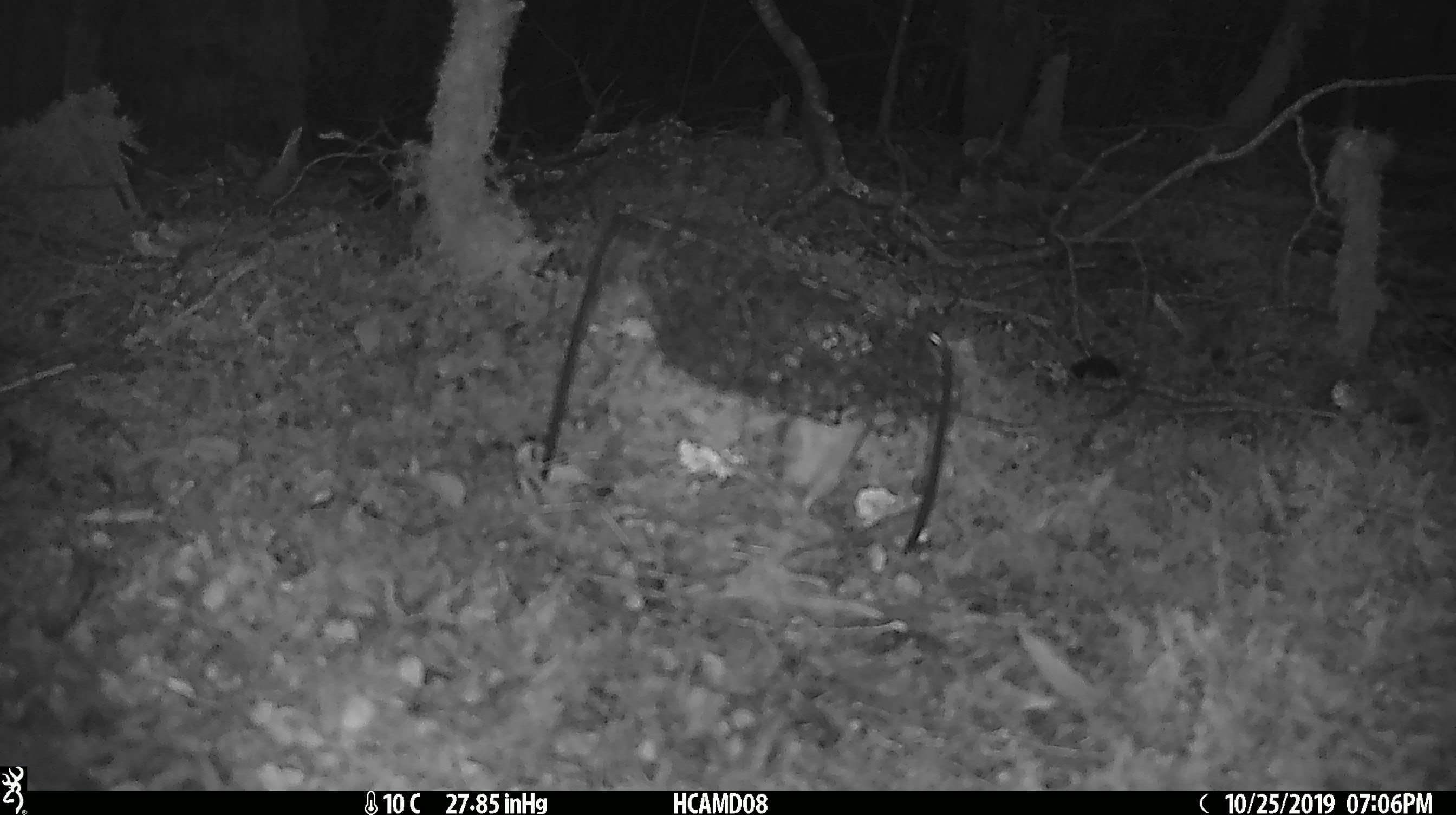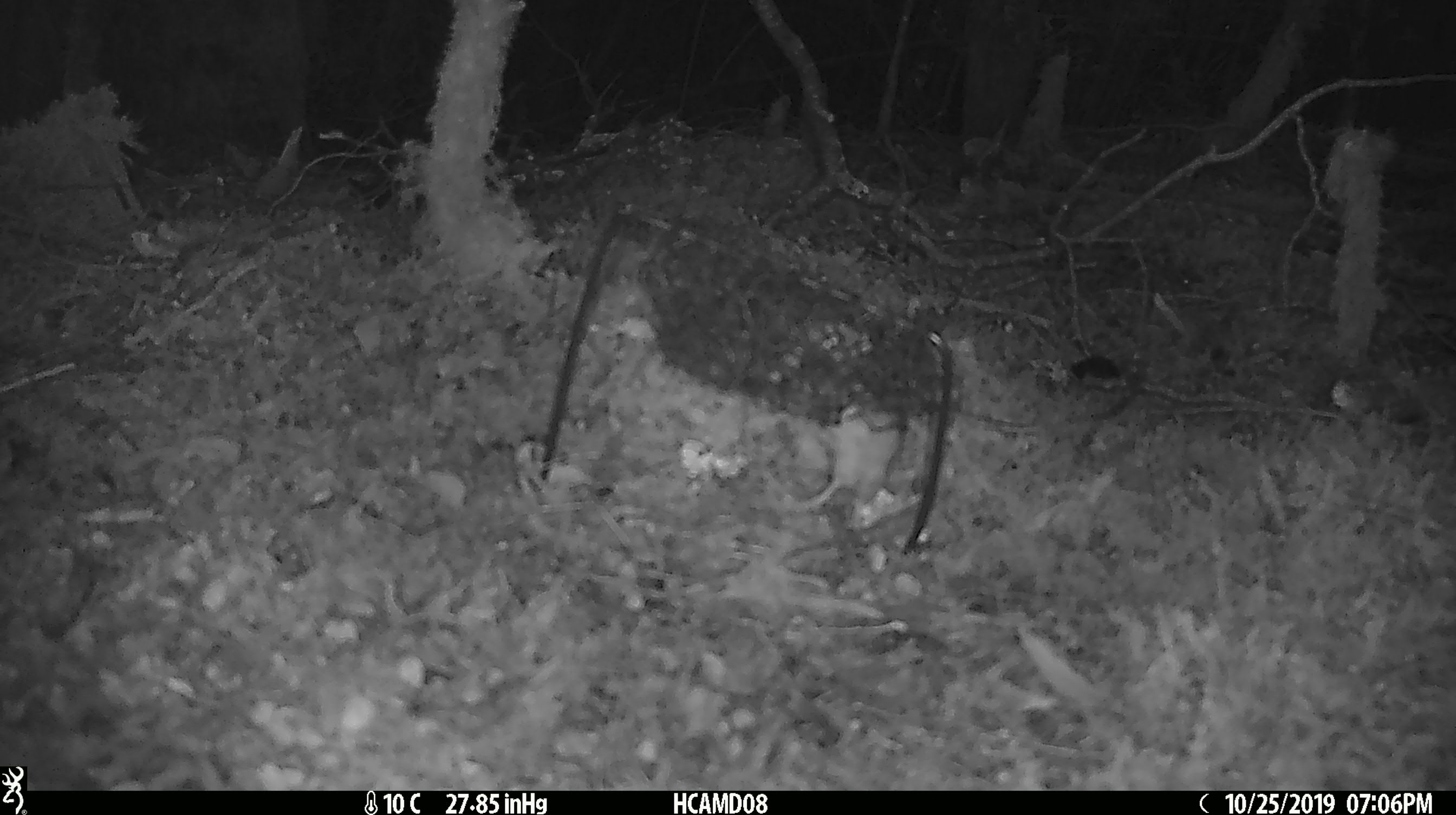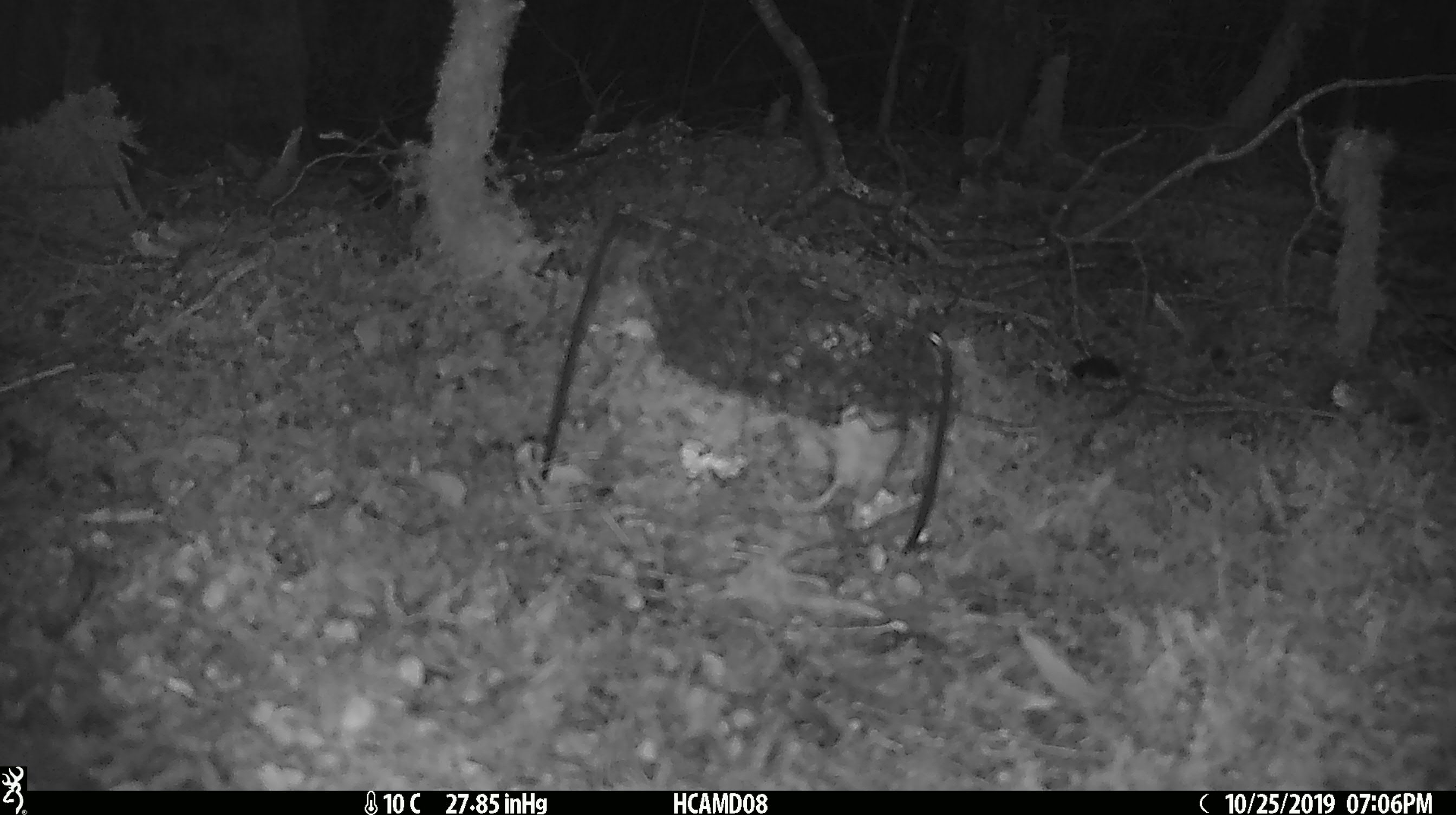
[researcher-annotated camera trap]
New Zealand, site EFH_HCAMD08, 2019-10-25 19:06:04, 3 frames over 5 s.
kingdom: Animalia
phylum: Chordata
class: Mammalia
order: Rodentia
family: Muridae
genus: Mus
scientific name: Mus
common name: mouse